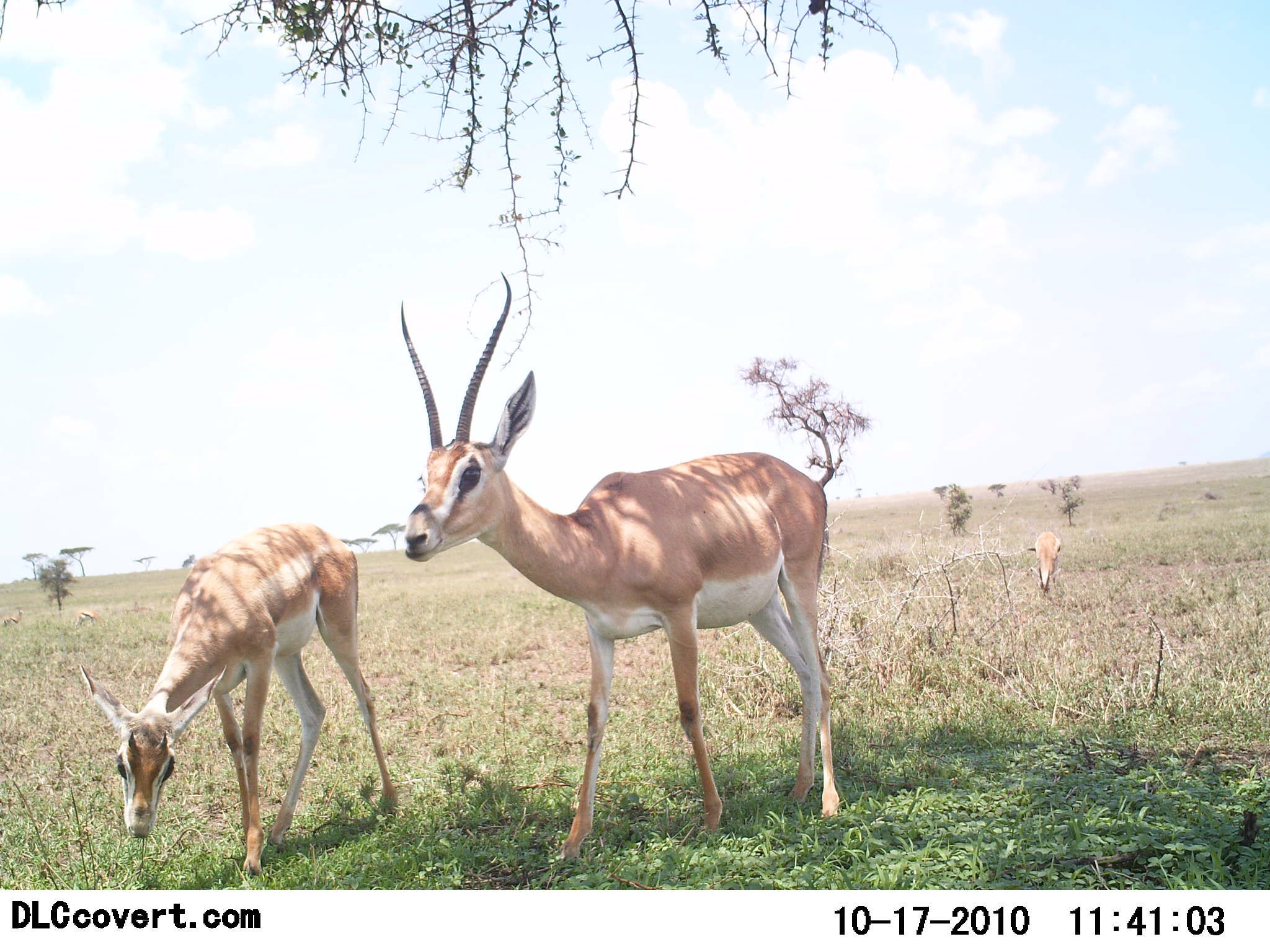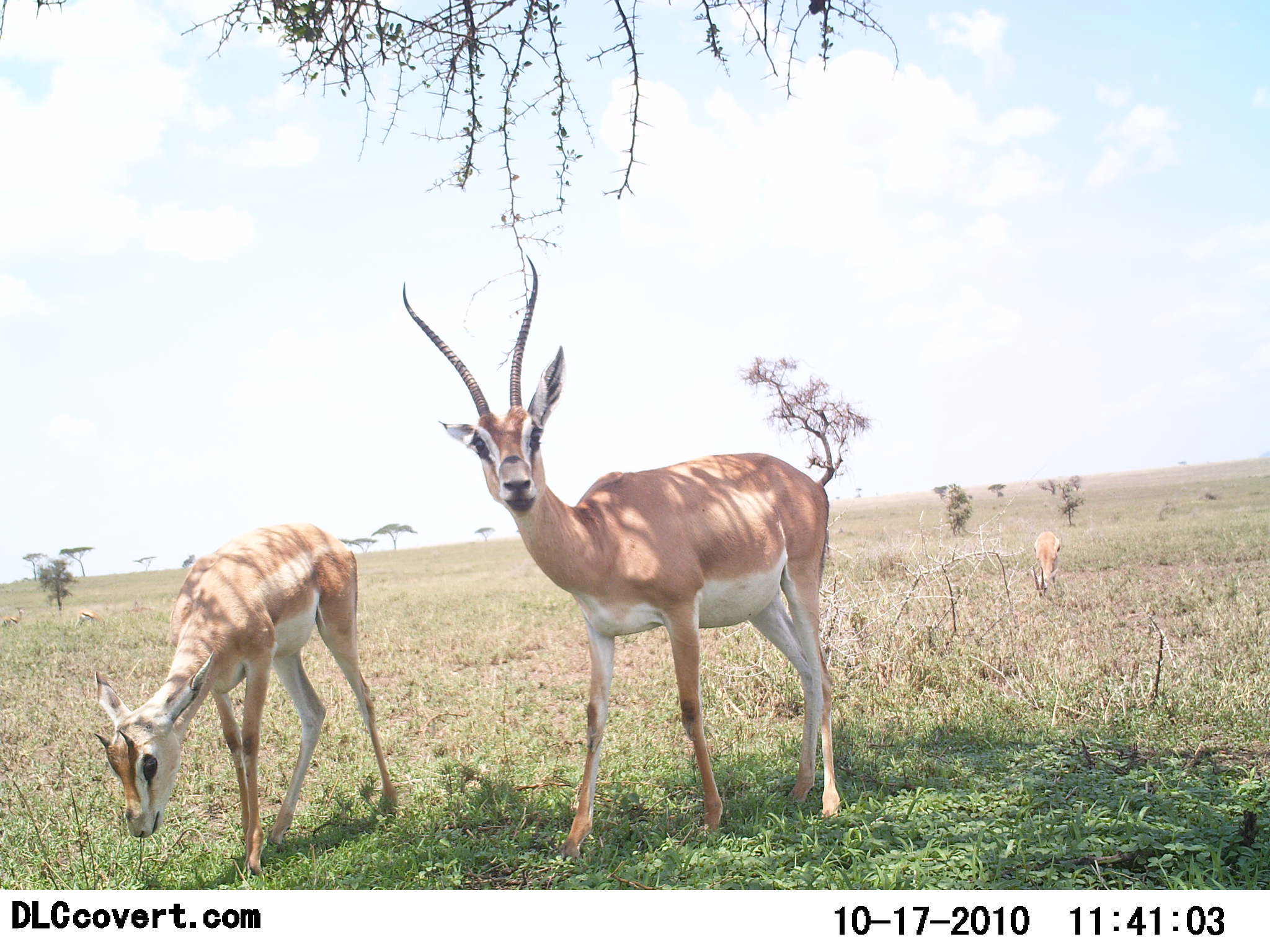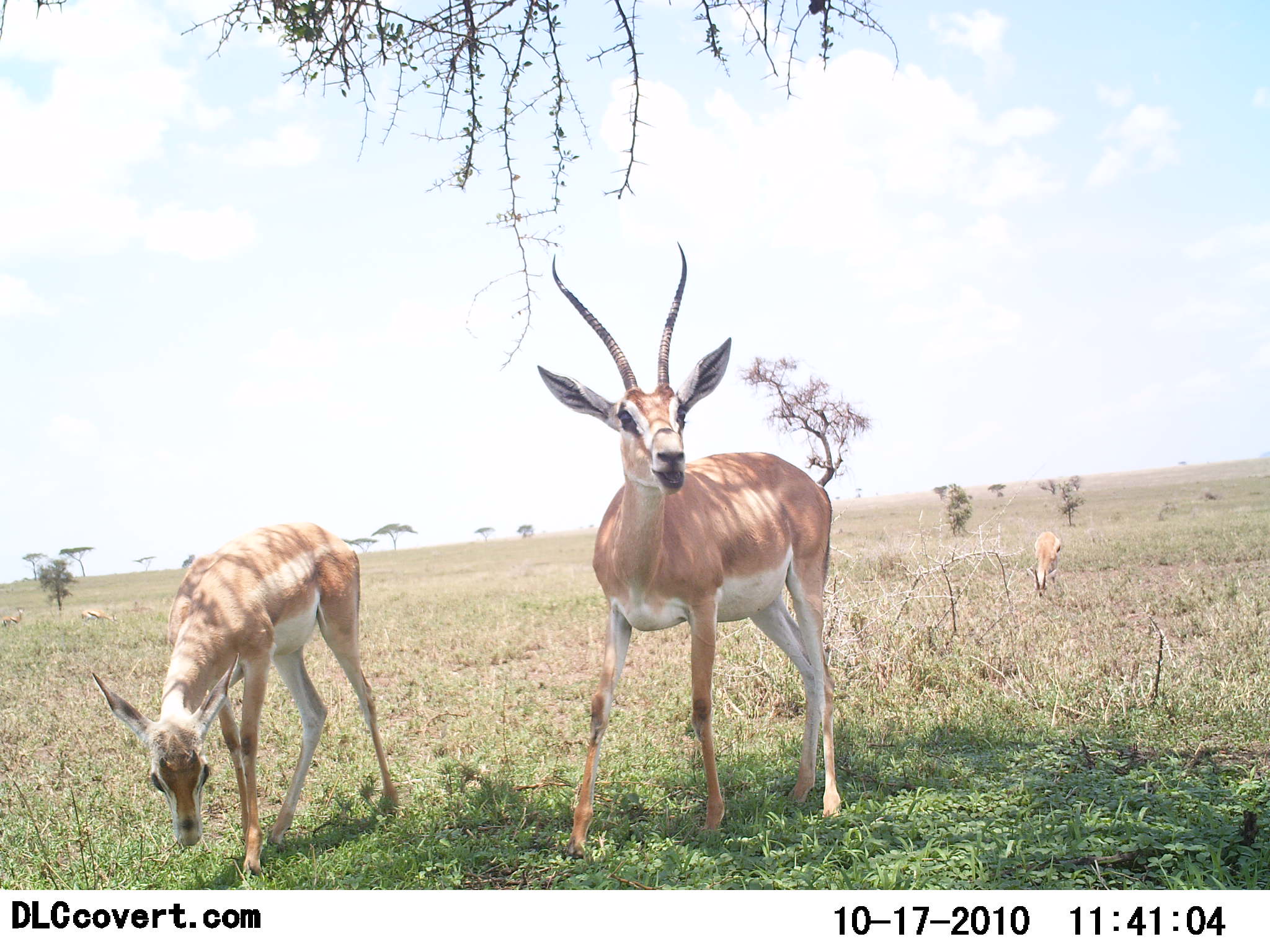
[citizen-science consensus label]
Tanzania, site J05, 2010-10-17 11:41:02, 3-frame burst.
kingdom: Animalia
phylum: Chordata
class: Mammalia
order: Artiodactyla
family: Bovidae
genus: Nanger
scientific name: Nanger granti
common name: grant's gazelle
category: gazellegrants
Gazellegrants (grant's gazelle) (Nanger granti), count 3. Behavior (volunteer vote fractions): standing 100%, resting 0%, moving 0%, interacting 8%. Young present (vote fraction): 8%. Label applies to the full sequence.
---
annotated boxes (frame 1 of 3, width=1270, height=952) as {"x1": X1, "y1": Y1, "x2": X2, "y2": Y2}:
animal: {"x1": 396, "y1": 269, "x2": 859, "y2": 870}; {"x1": 78, "y1": 519, "x2": 396, "y2": 888}; {"x1": 1027, "y1": 530, "x2": 1064, "y2": 597}; {"x1": 2, "y1": 602, "x2": 26, "y2": 637}; {"x1": 69, "y1": 606, "x2": 98, "y2": 625}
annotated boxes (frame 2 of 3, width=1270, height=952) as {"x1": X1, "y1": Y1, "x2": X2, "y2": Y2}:
animal: {"x1": 398, "y1": 255, "x2": 849, "y2": 861}; {"x1": 92, "y1": 518, "x2": 399, "y2": 883}; {"x1": 1030, "y1": 530, "x2": 1064, "y2": 600}; {"x1": 75, "y1": 605, "x2": 101, "y2": 634}; {"x1": 0, "y1": 601, "x2": 28, "y2": 626}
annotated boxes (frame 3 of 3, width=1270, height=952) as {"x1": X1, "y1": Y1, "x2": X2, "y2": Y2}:
animal: {"x1": 535, "y1": 240, "x2": 844, "y2": 864}; {"x1": 89, "y1": 518, "x2": 403, "y2": 885}; {"x1": 1028, "y1": 530, "x2": 1065, "y2": 602}; {"x1": 78, "y1": 604, "x2": 108, "y2": 625}; {"x1": 0, "y1": 607, "x2": 25, "y2": 632}